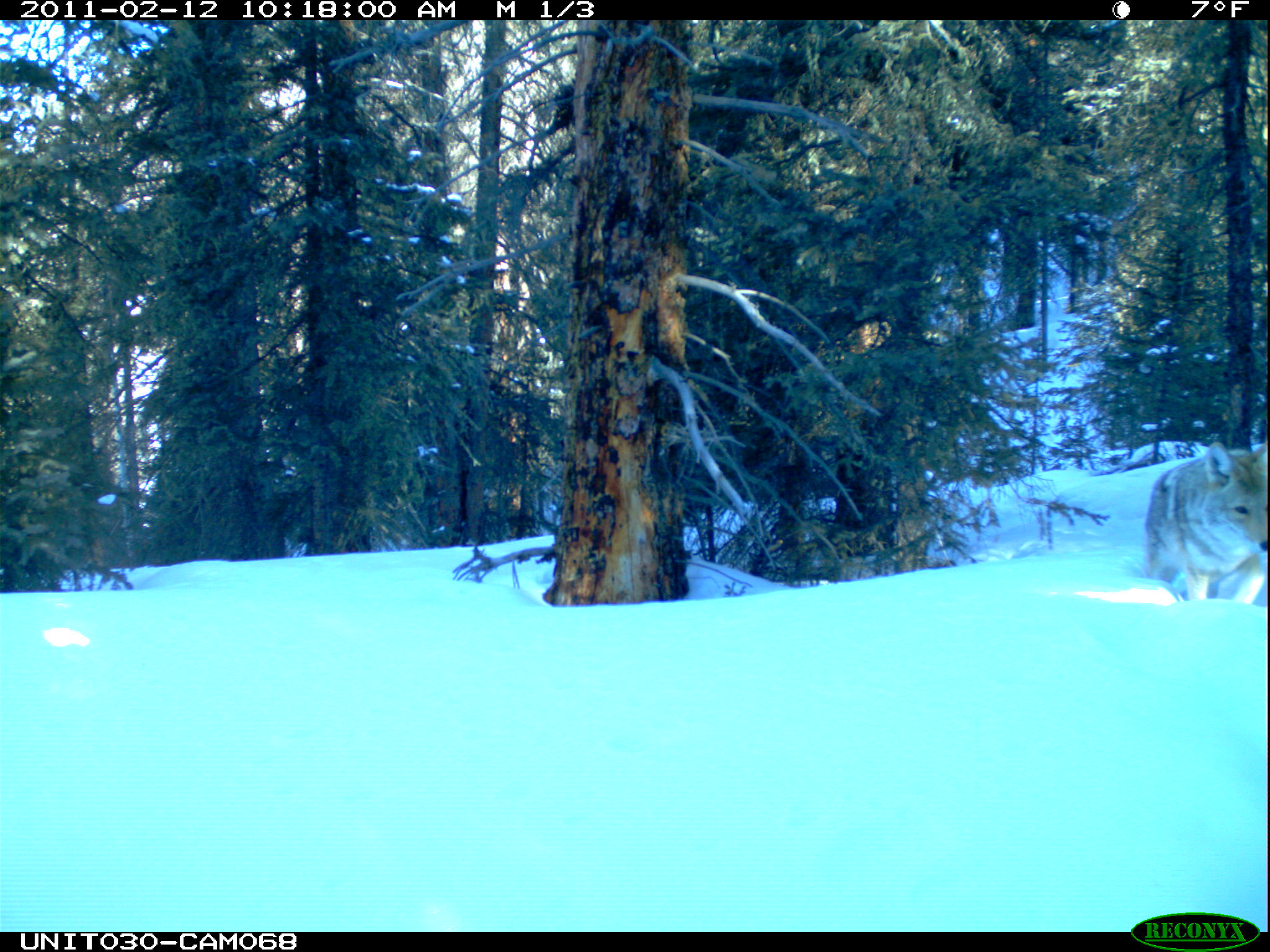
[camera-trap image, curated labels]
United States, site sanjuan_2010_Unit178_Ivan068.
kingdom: Animalia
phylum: Chordata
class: Mammalia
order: Carnivora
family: Canidae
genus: Canis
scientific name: Canis latrans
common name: coyote